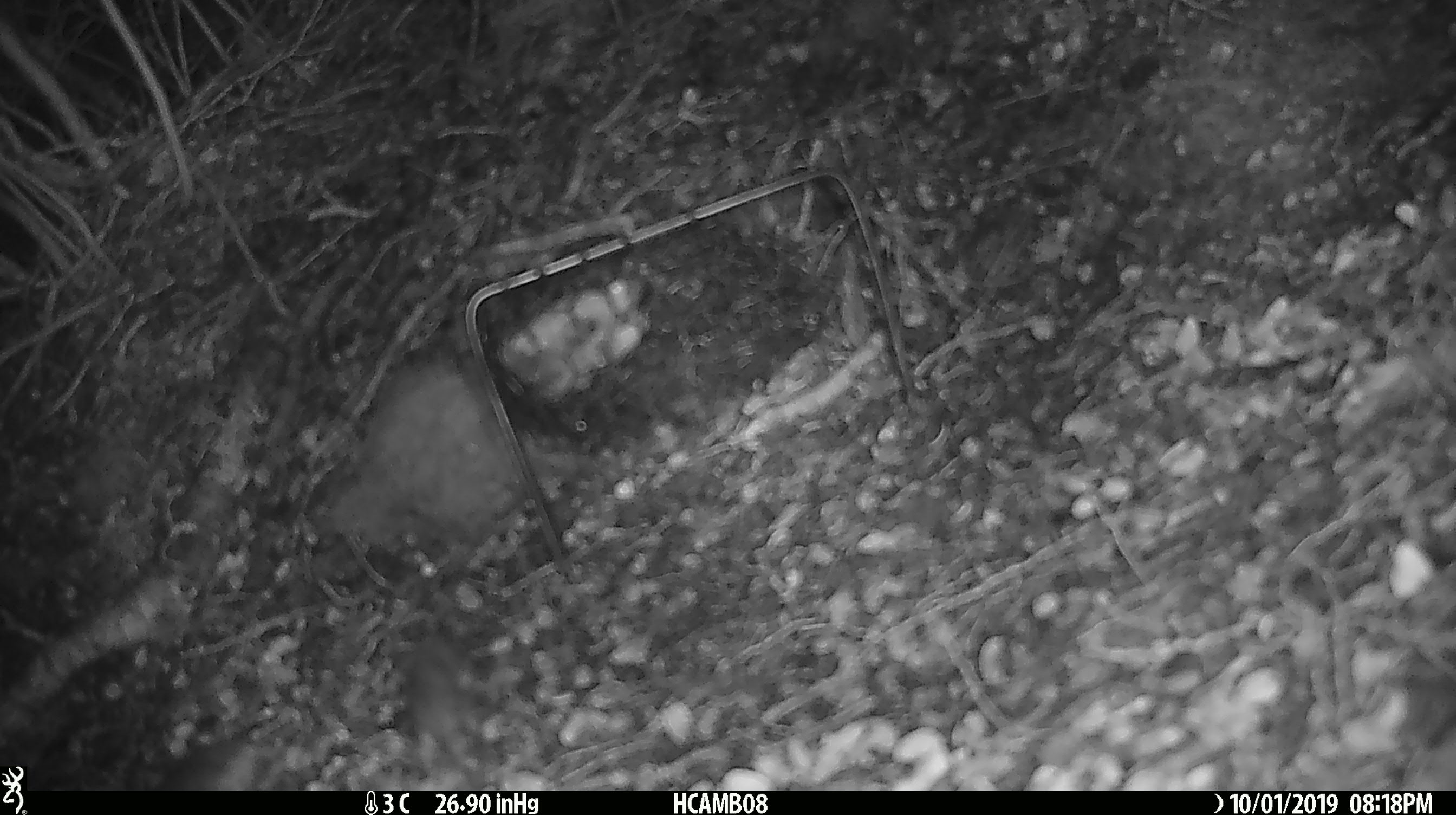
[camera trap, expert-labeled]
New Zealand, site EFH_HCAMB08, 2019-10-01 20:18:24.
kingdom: Animalia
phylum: Chordata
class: Mammalia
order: Rodentia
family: Muridae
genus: Mus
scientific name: Mus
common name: mouse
Mouse (Mus).